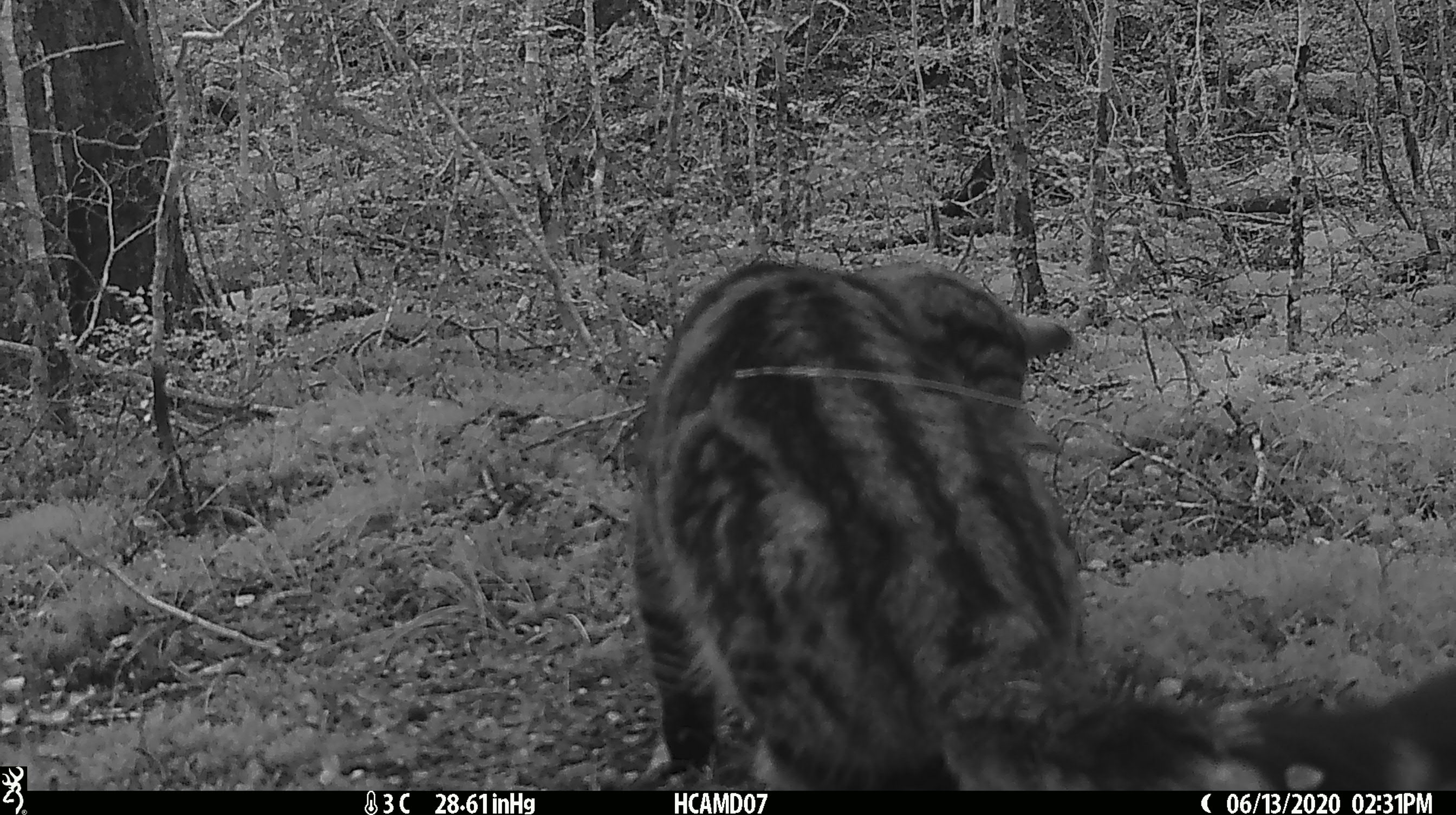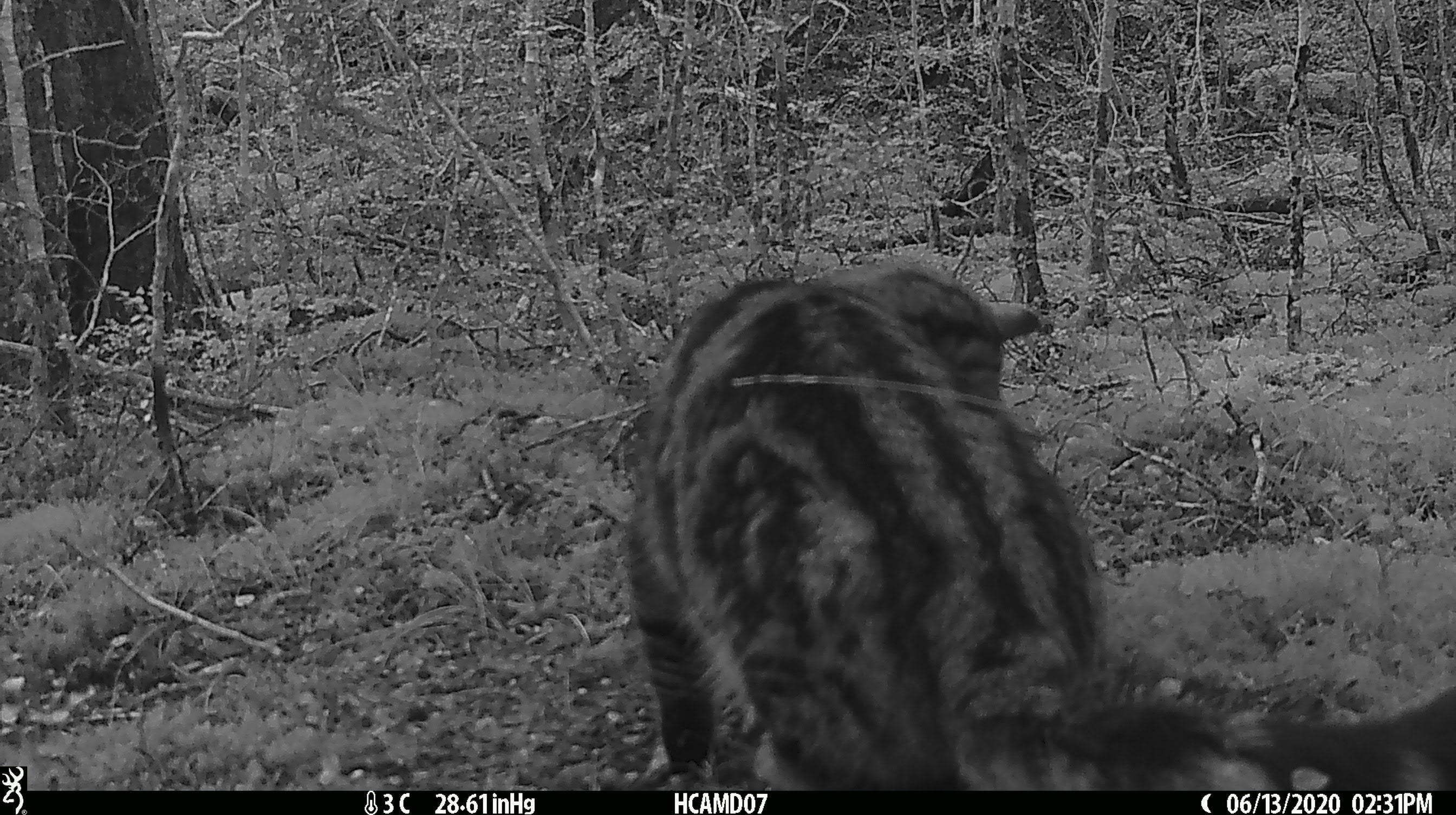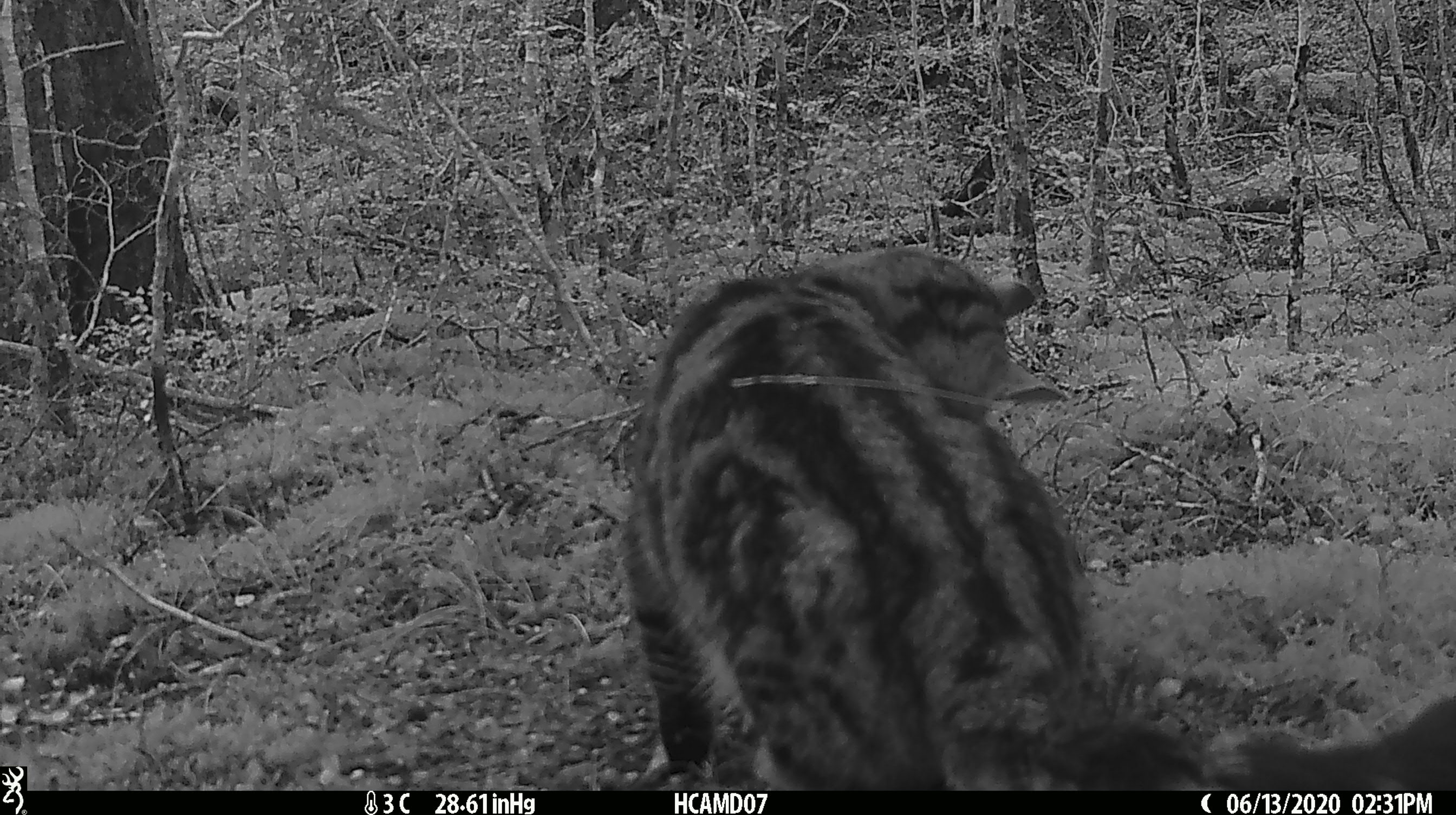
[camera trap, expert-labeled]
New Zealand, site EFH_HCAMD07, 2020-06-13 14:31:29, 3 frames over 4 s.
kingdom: Animalia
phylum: Chordata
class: Mammalia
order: Carnivora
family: Felidae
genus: Felis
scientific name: Felis catus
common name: domestic cat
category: cat